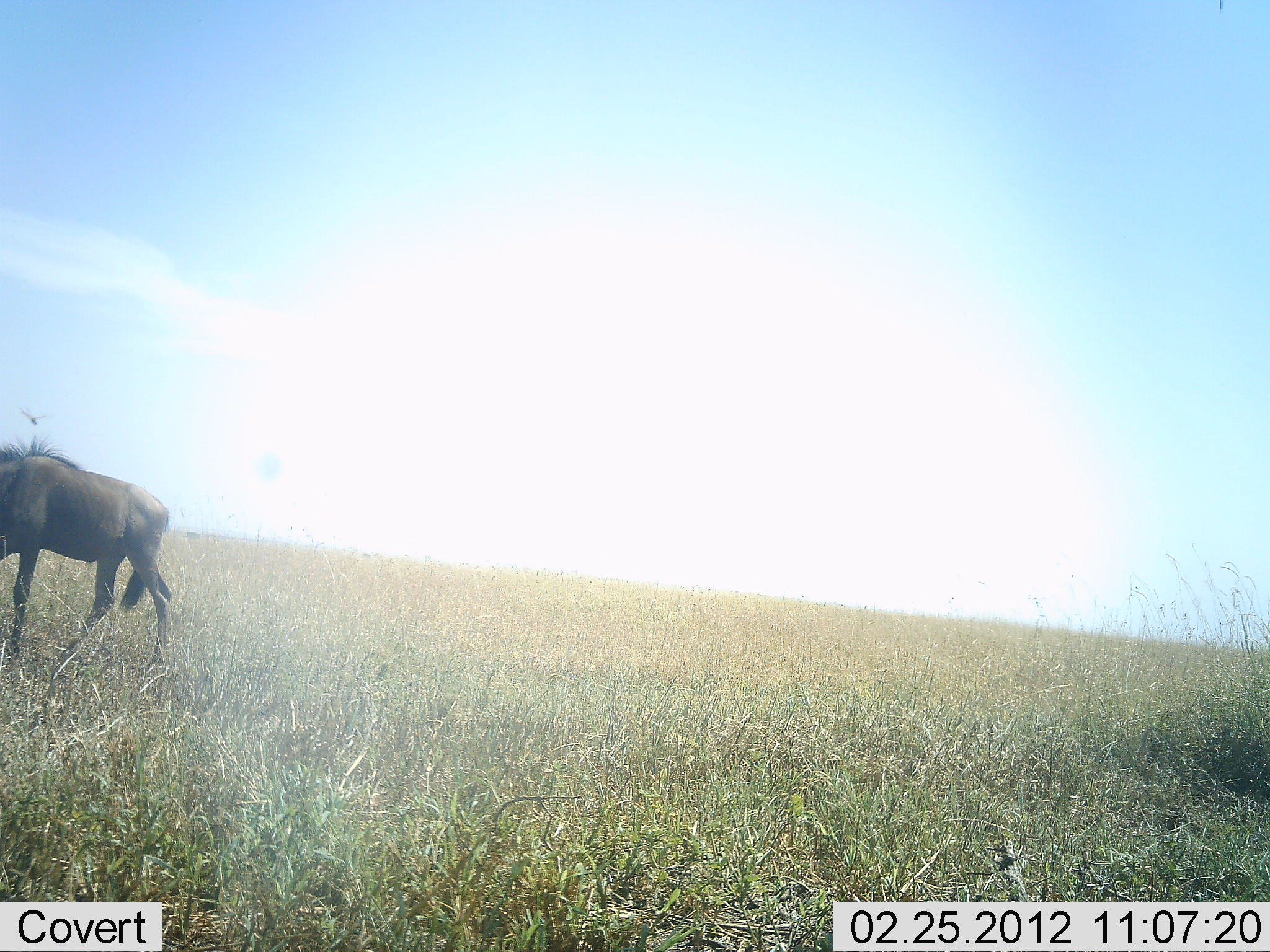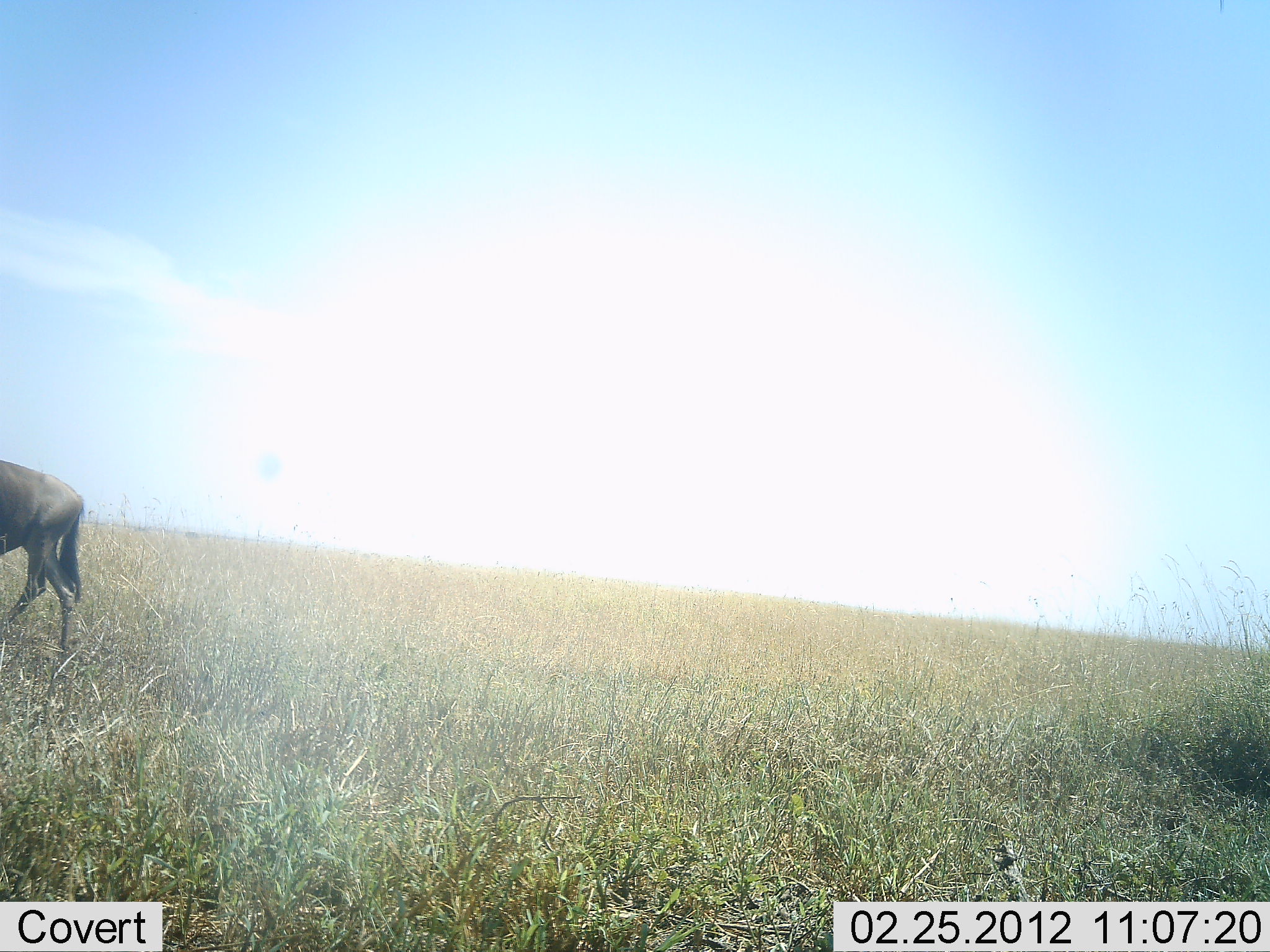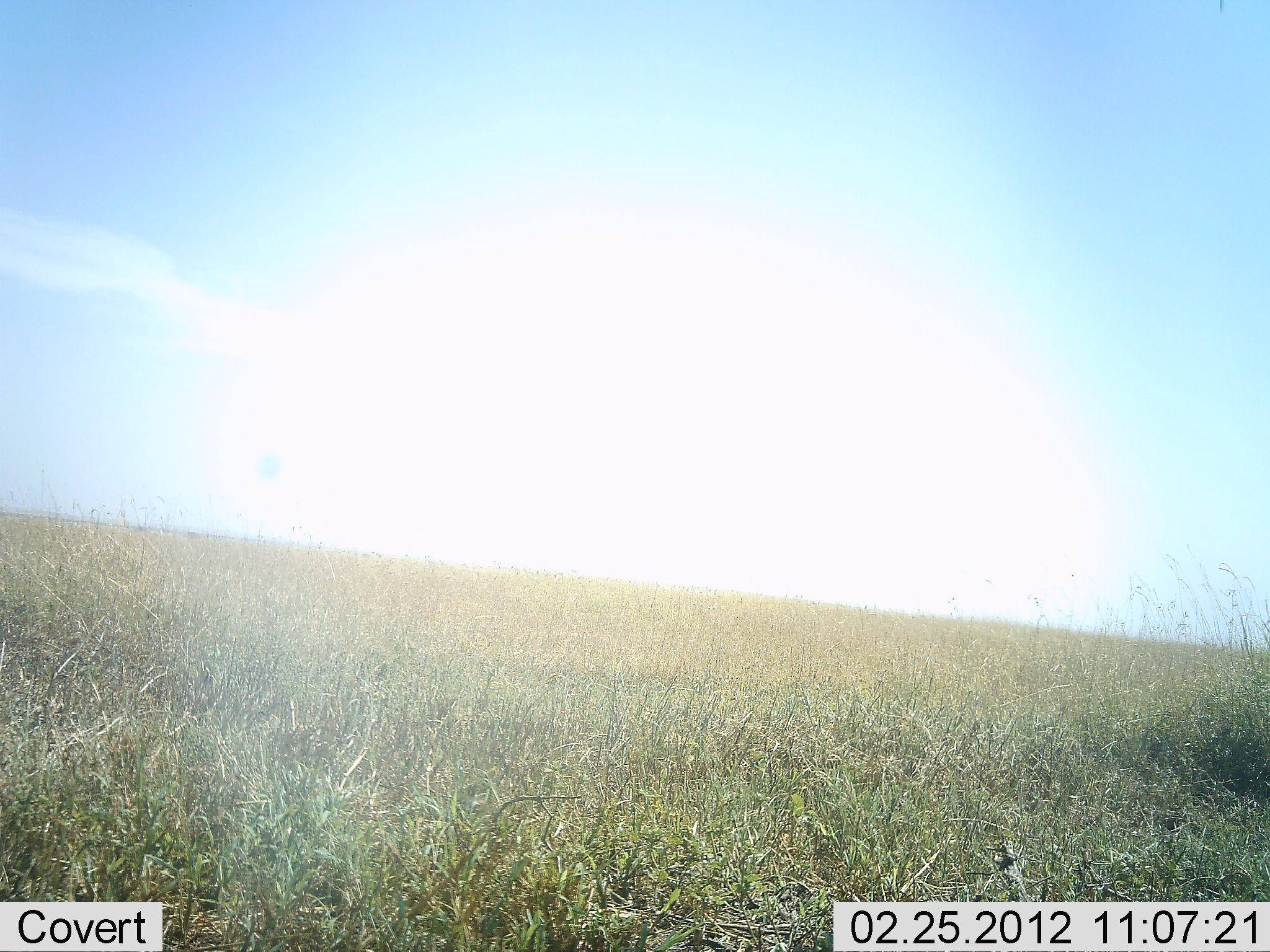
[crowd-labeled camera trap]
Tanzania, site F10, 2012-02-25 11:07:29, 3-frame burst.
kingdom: Animalia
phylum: Chordata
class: Mammalia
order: Artiodactyla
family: Bovidae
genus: Connochaetes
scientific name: Connochaetes taurinus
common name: blue wildebeest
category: wildebeest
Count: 1.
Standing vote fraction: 0%.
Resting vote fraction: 0%.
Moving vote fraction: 100%.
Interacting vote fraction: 0%.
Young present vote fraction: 0%.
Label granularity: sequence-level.